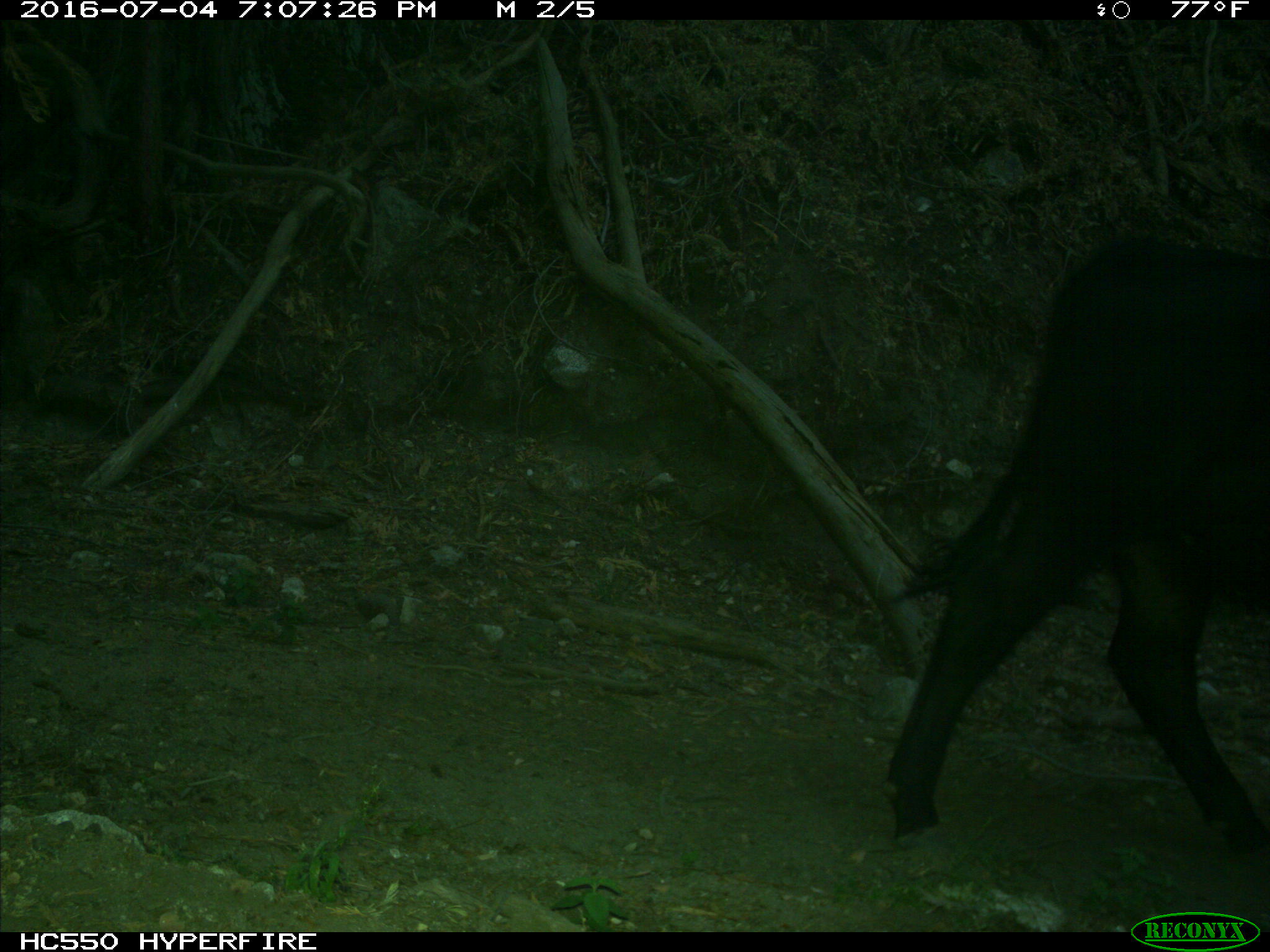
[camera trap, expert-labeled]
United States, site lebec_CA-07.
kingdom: Animalia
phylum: Chordata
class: Mammalia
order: Artiodactyla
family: Bovidae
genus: Bos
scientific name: Bos taurus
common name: domestic cow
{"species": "Bos taurus (domestic cow)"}